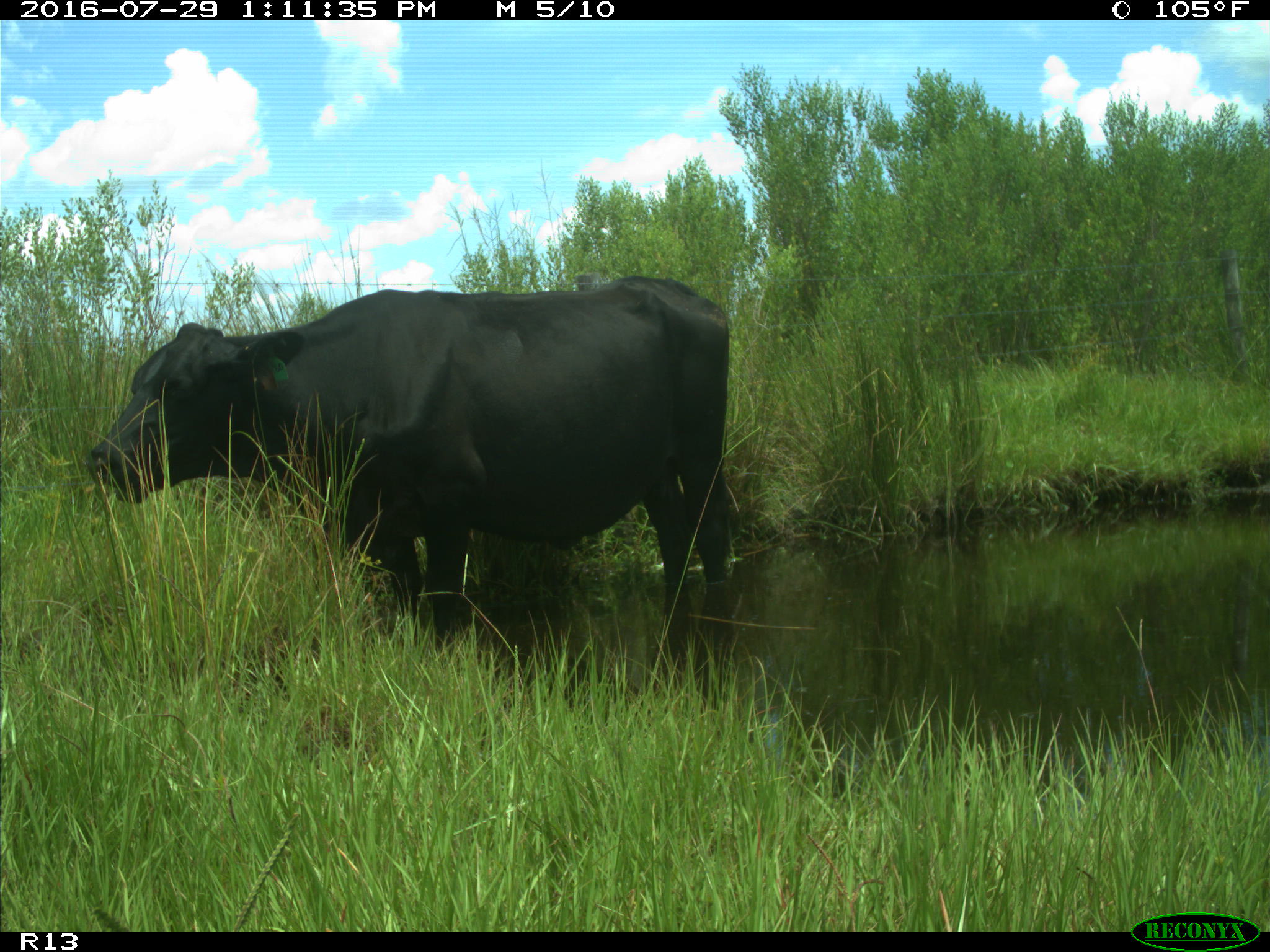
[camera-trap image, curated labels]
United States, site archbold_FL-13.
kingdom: Animalia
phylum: Chordata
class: Mammalia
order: Artiodactyla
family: Bovidae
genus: Bos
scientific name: Bos taurus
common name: domestic cow